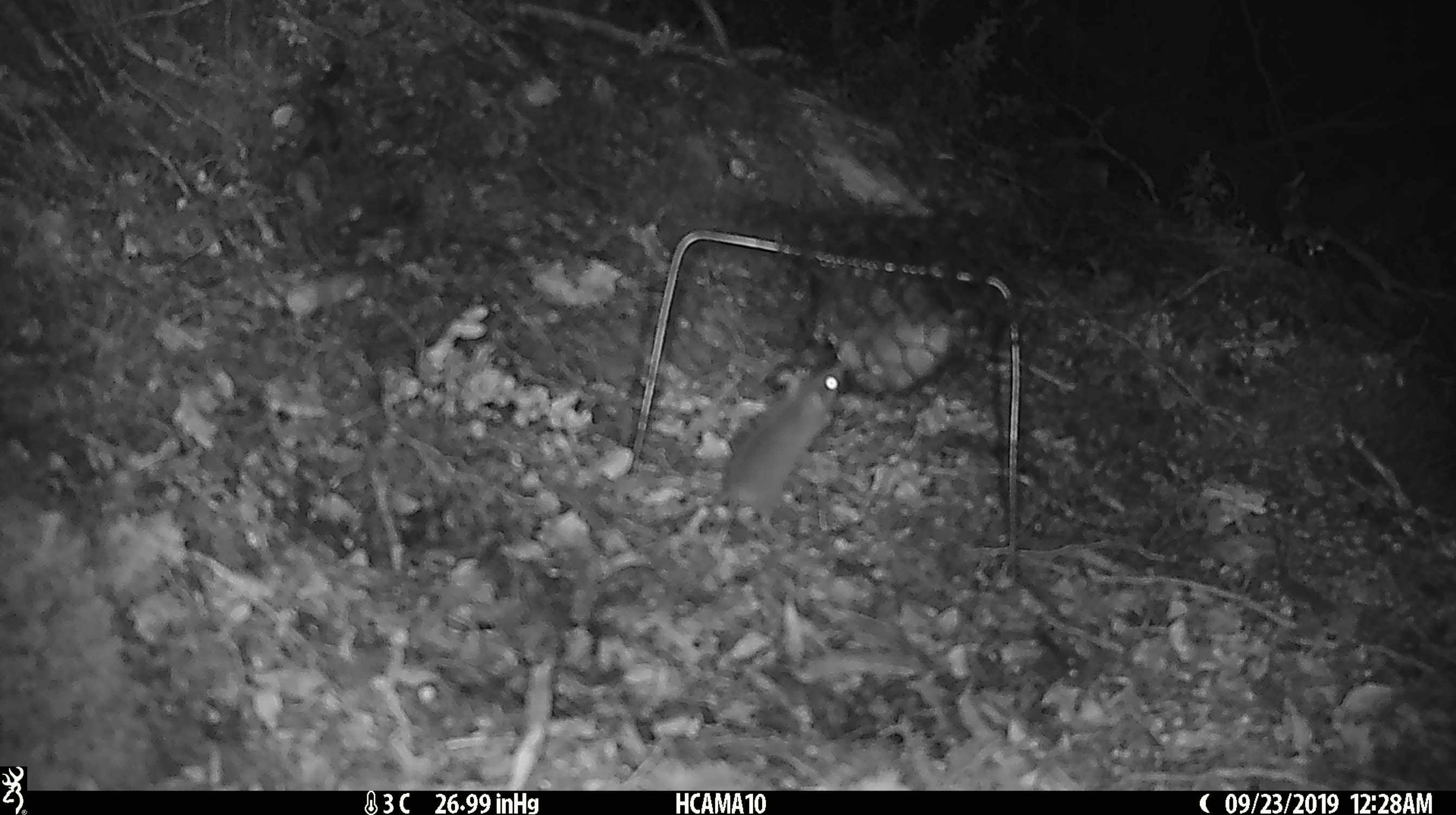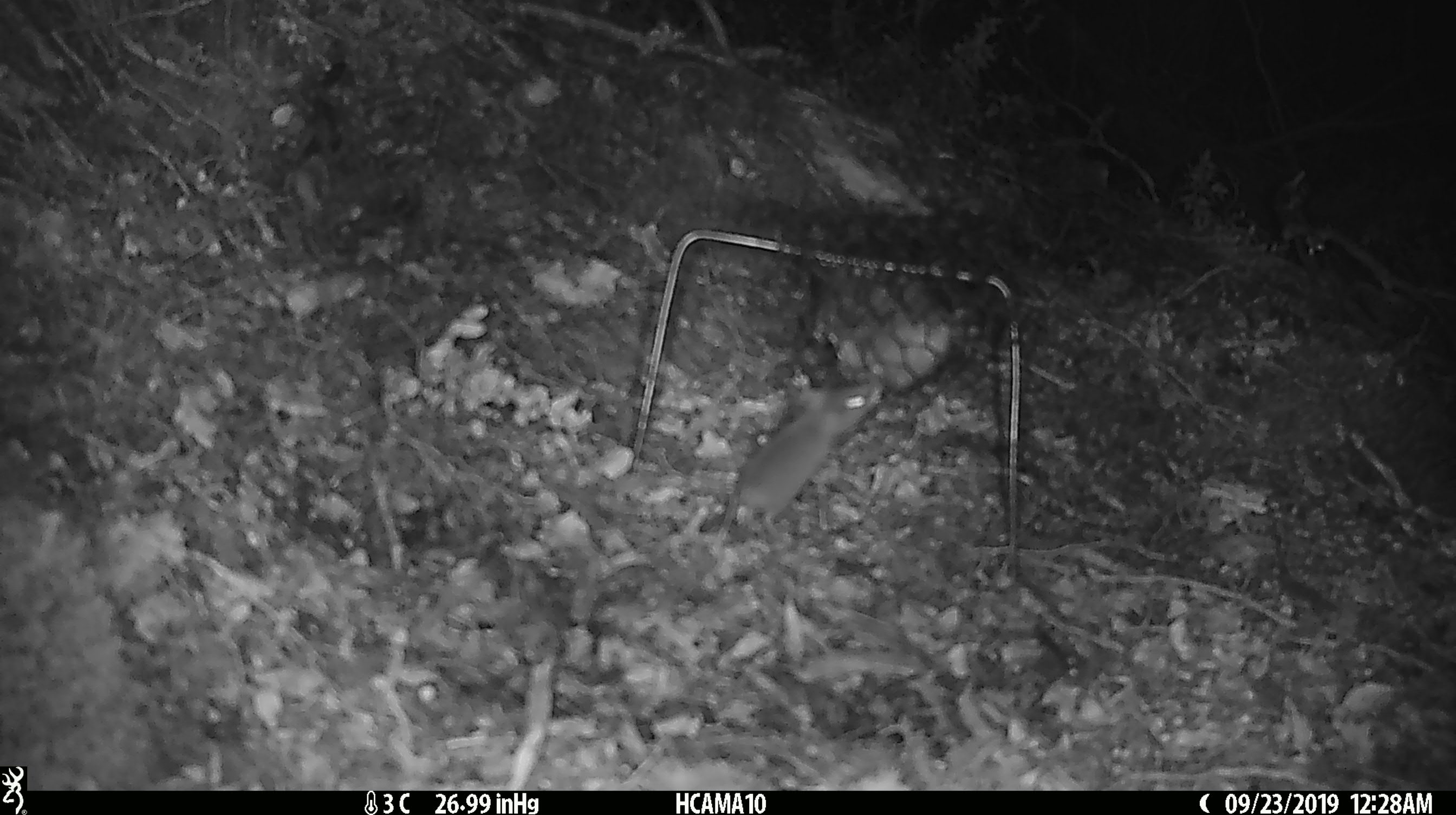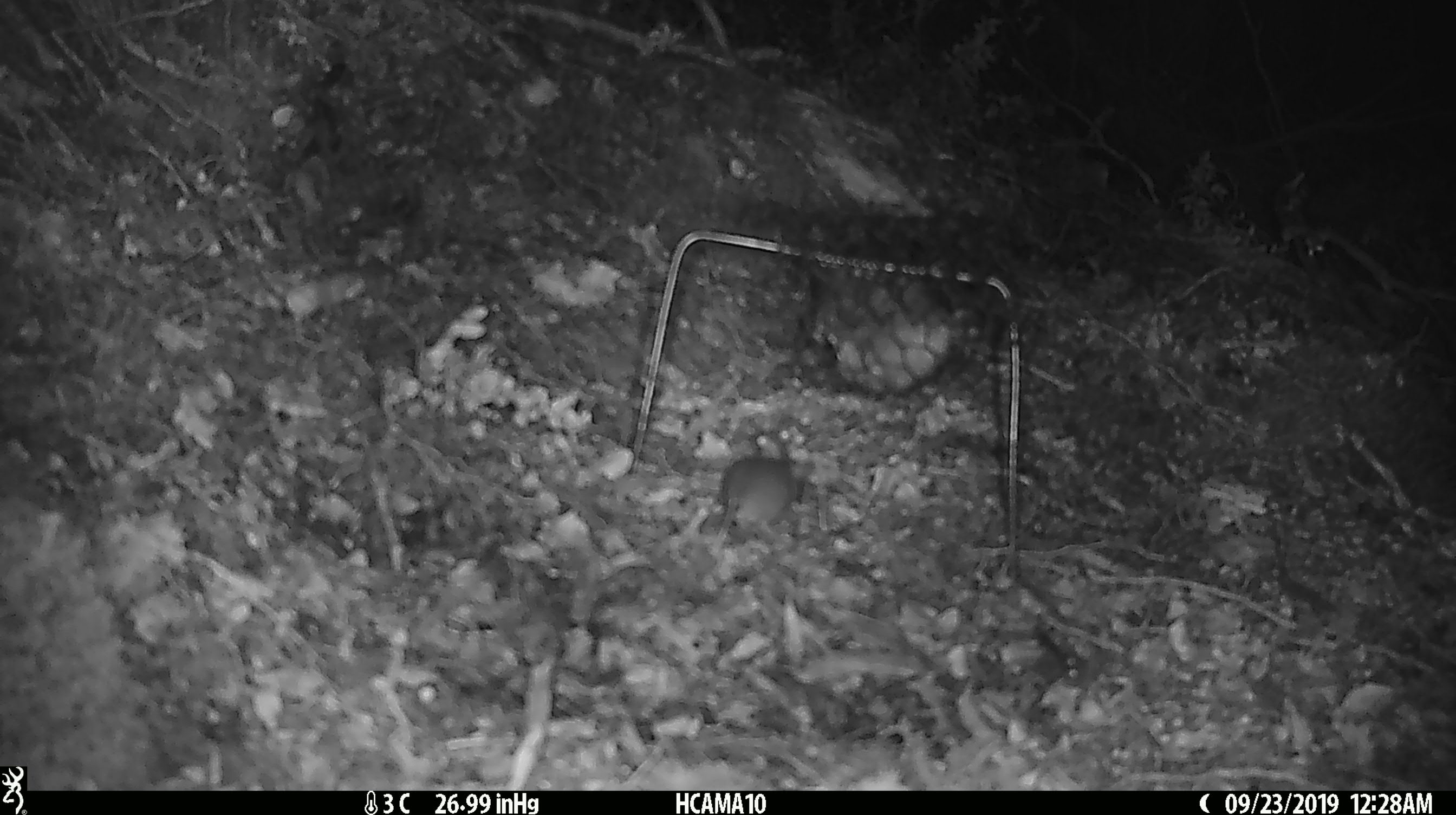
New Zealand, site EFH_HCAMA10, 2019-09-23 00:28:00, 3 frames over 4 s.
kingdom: Animalia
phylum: Chordata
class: Mammalia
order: Rodentia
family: Muridae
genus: Mus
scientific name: Mus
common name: mouse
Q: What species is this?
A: Mouse (Mus).